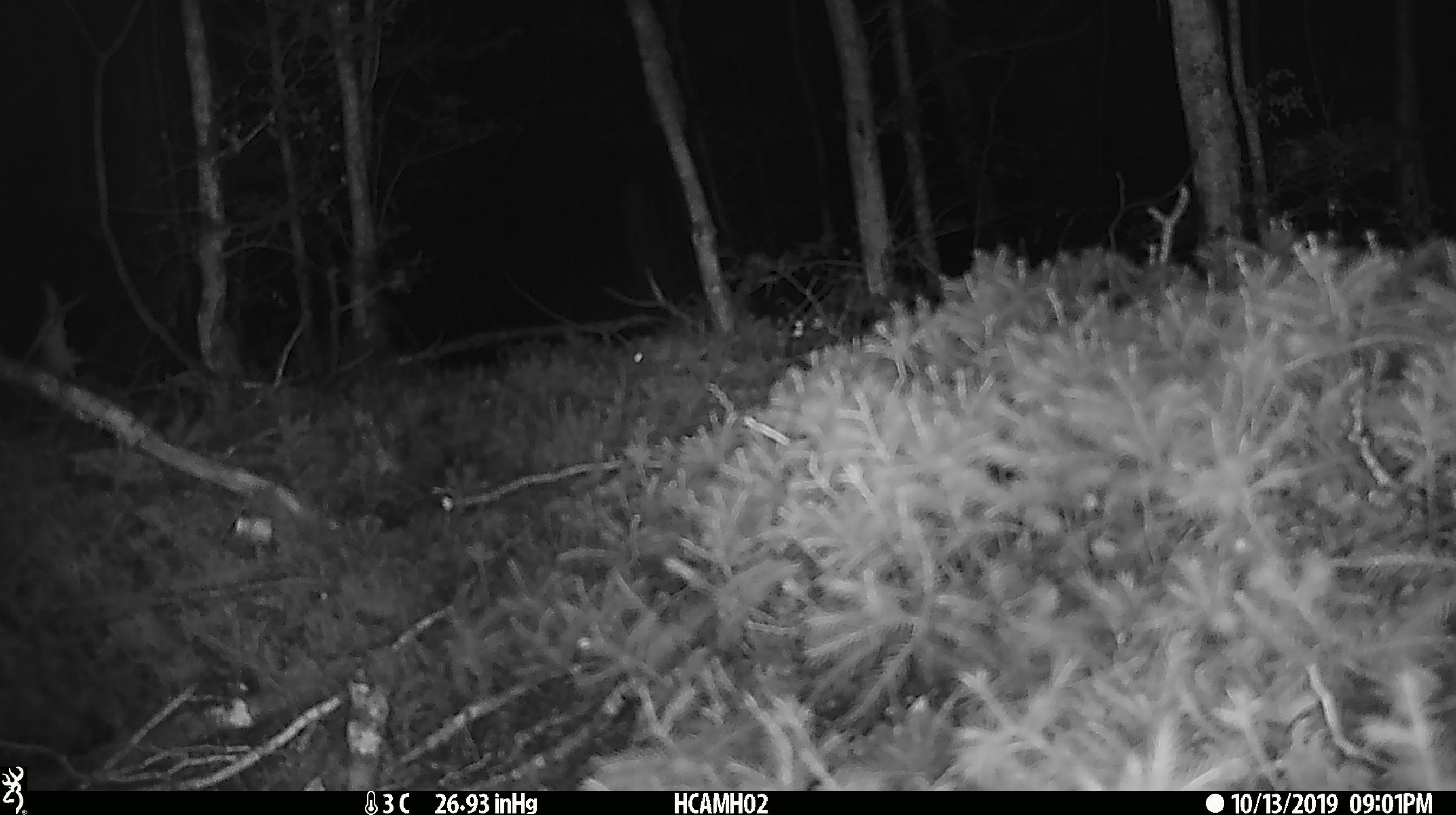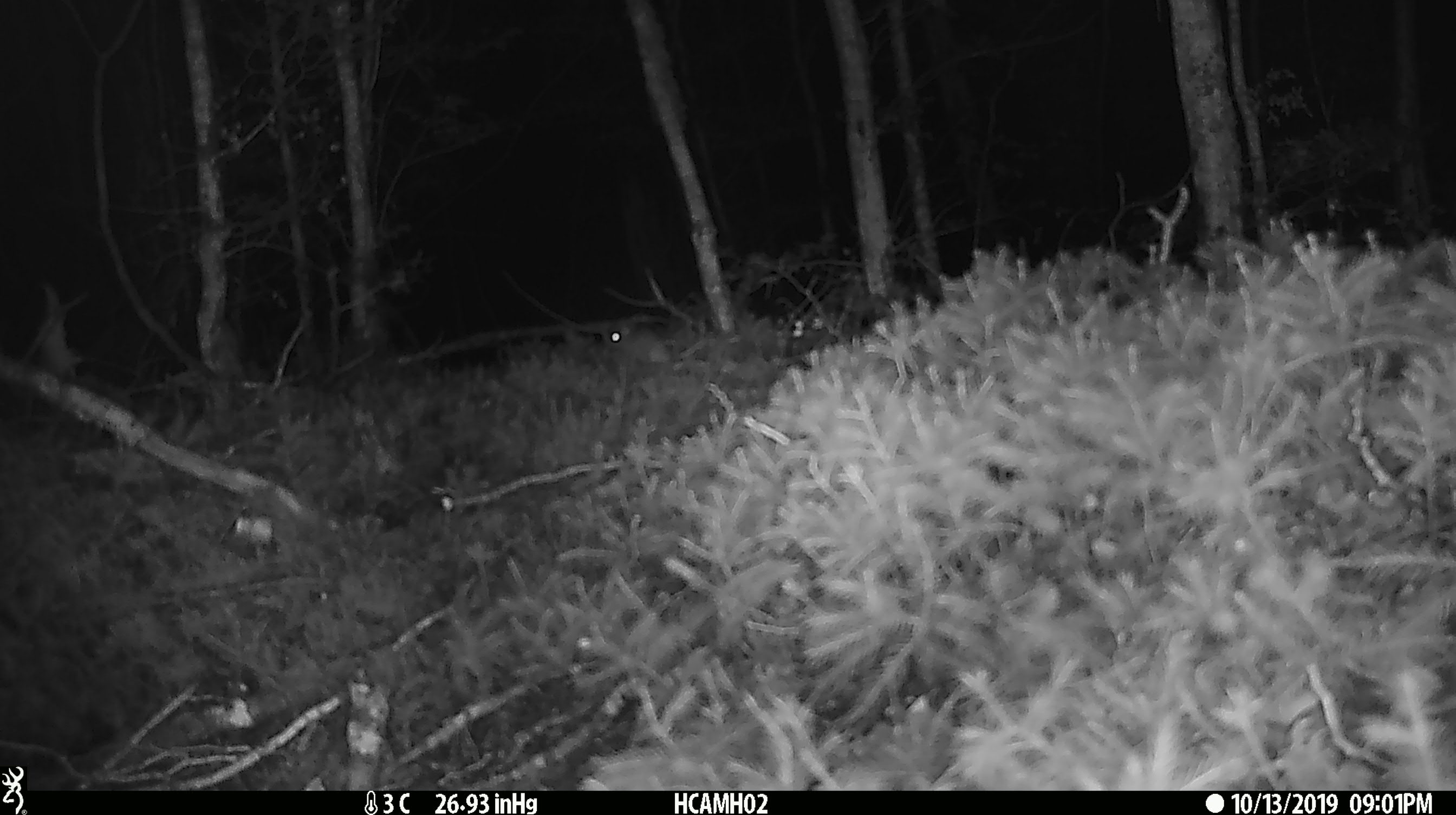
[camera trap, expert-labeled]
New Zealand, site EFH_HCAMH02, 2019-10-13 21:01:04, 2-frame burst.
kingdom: Animalia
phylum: Chordata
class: Mammalia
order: Rodentia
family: Muridae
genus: Mus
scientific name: Mus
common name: mouse